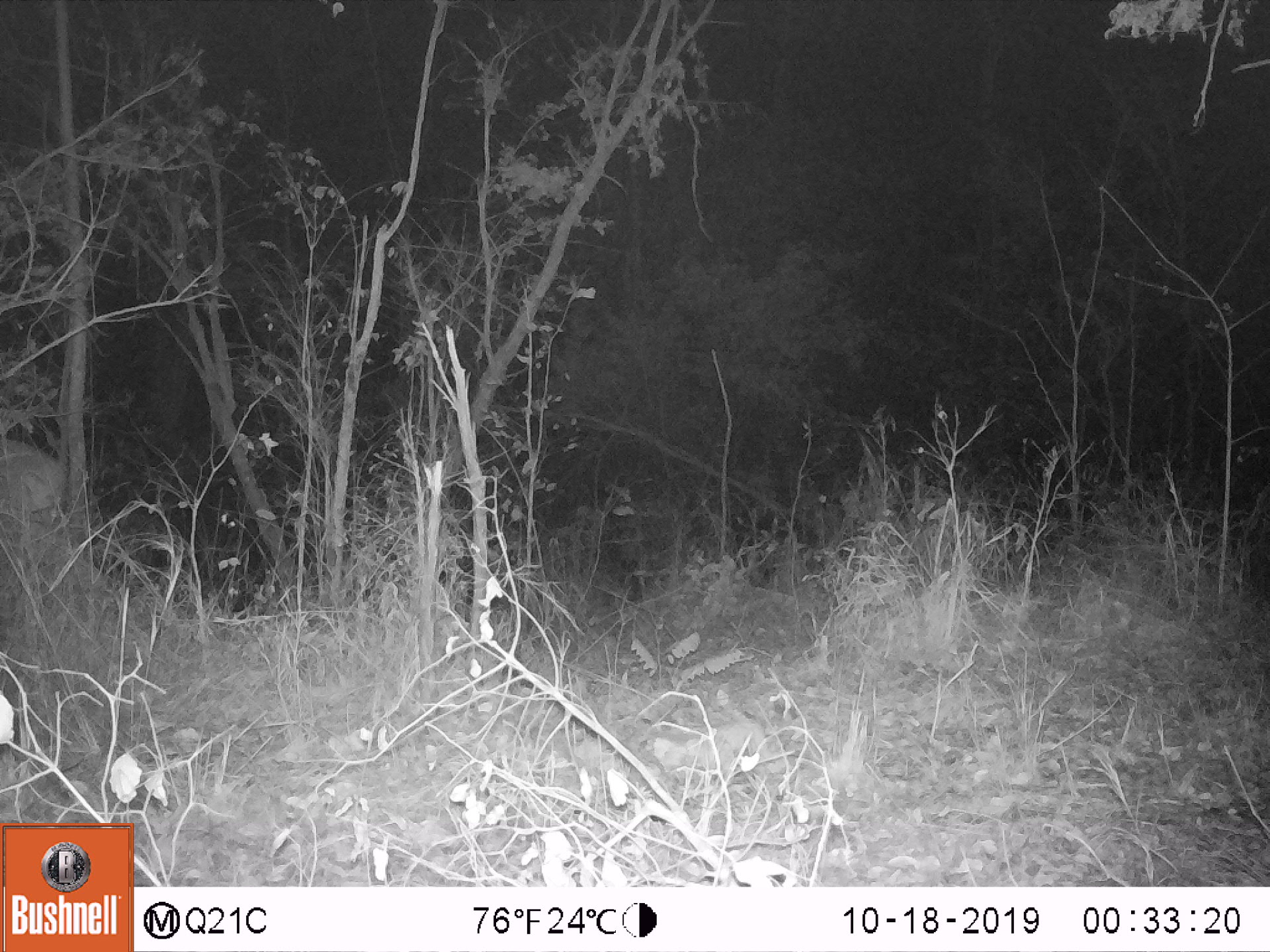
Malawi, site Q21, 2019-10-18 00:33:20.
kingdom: Animalia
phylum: Chordata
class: Mammalia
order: Artiodactyla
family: Bovidae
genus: Tragelaphus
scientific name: Tragelaphus strepsiceros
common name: greater kudu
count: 1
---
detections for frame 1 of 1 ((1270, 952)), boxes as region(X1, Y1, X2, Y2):
greater kudu: region(0, 434, 68, 581)